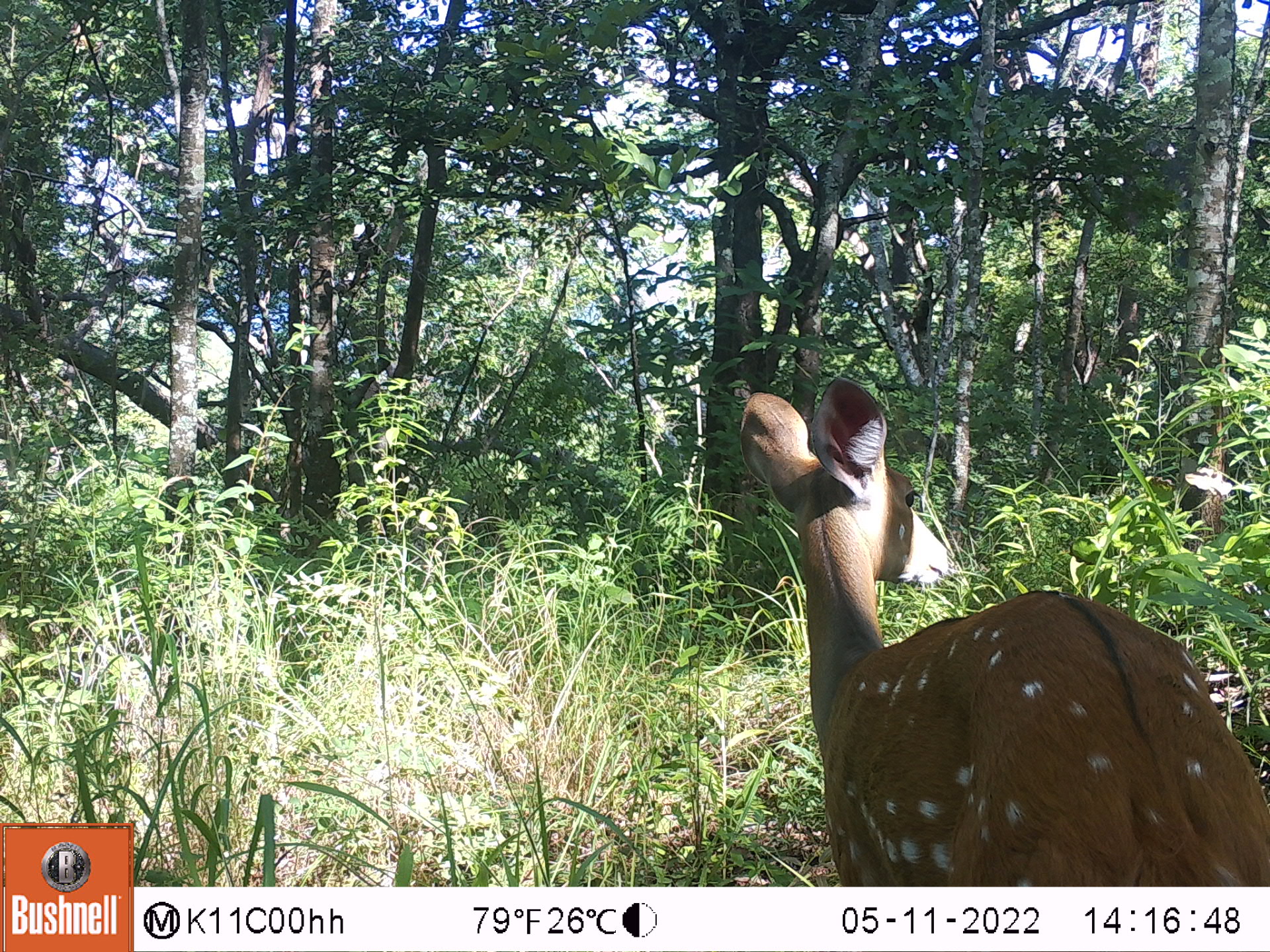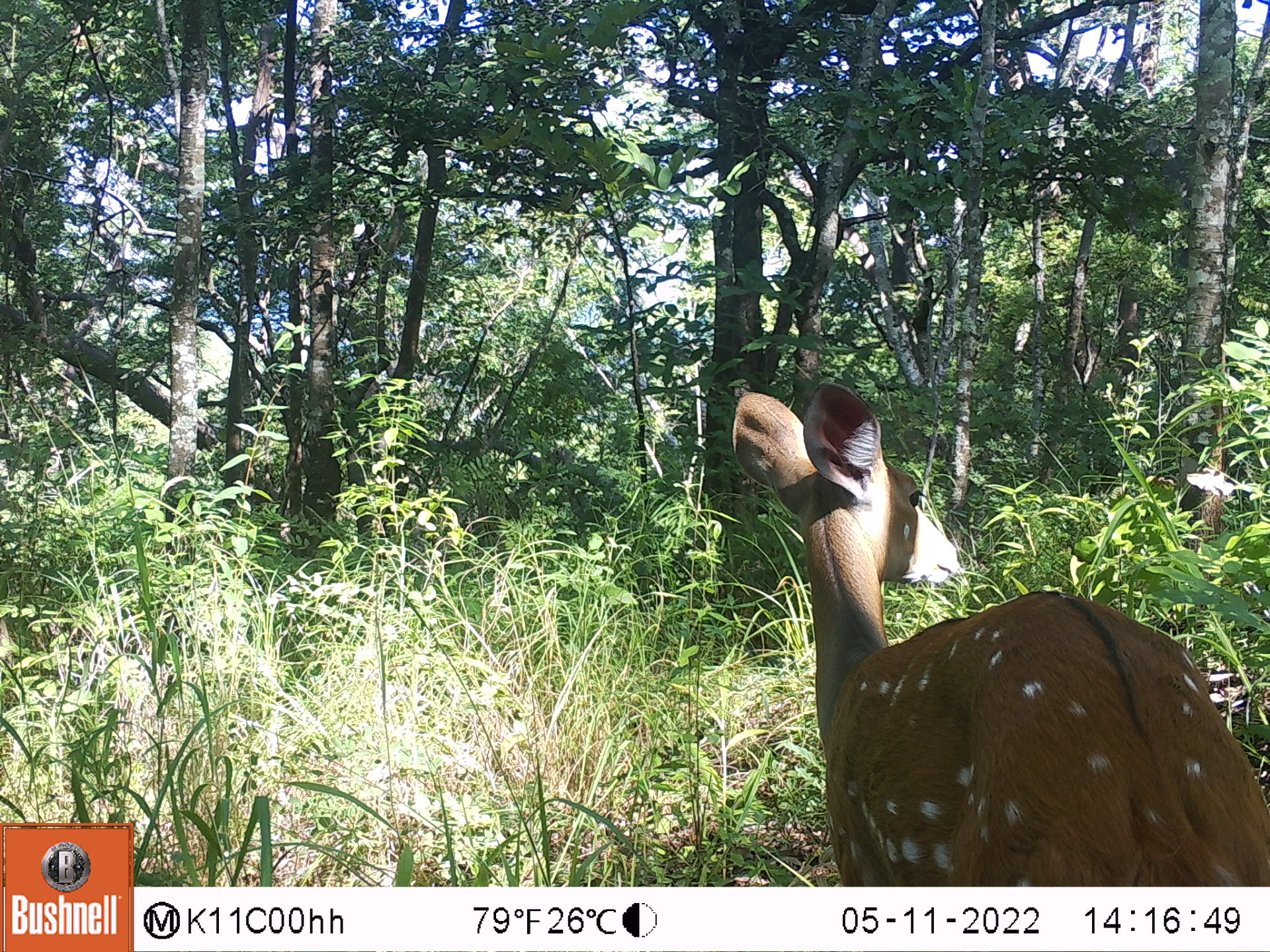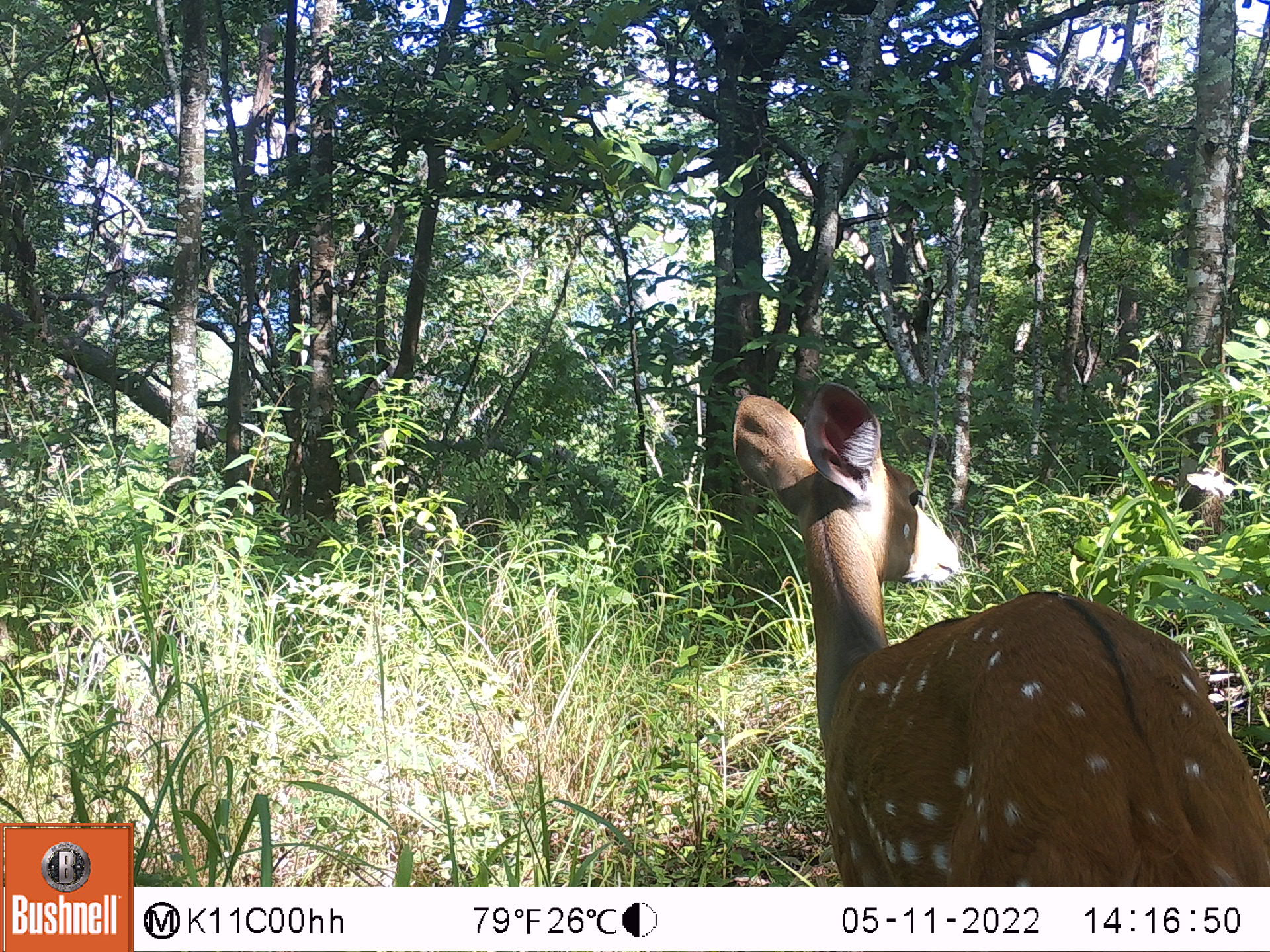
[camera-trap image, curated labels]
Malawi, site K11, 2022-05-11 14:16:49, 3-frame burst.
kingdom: Animalia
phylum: Chordata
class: Mammalia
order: Artiodactyla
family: Bovidae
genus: Tragelaphus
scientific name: Tragelaphus sylvaticus sylvaticus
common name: cape bushbuck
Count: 1.